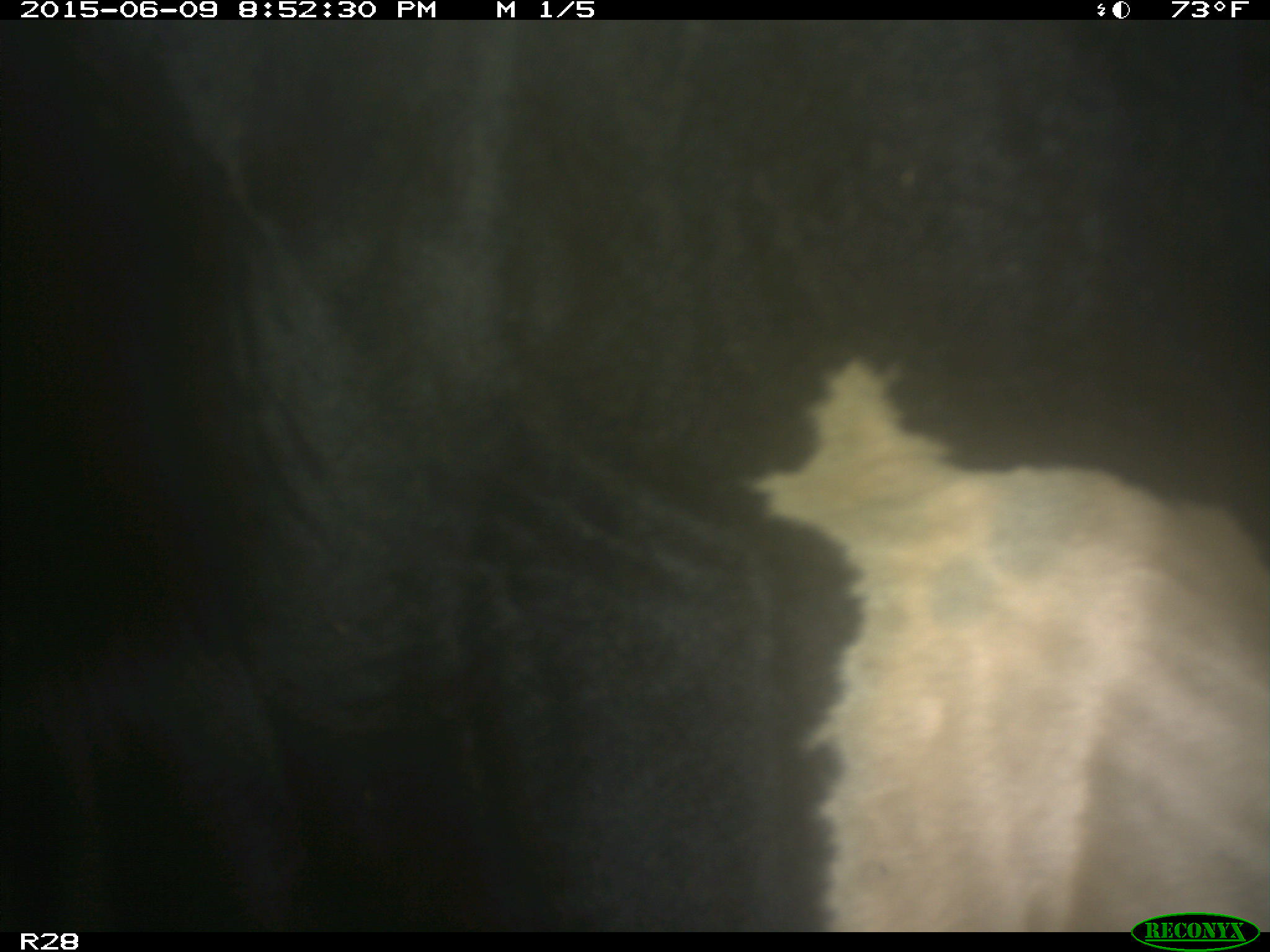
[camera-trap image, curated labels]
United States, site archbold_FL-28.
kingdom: Animalia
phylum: Chordata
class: Mammalia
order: Artiodactyla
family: Bovidae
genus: Bos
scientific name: Bos taurus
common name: domestic cow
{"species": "Bos taurus (domestic cow)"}